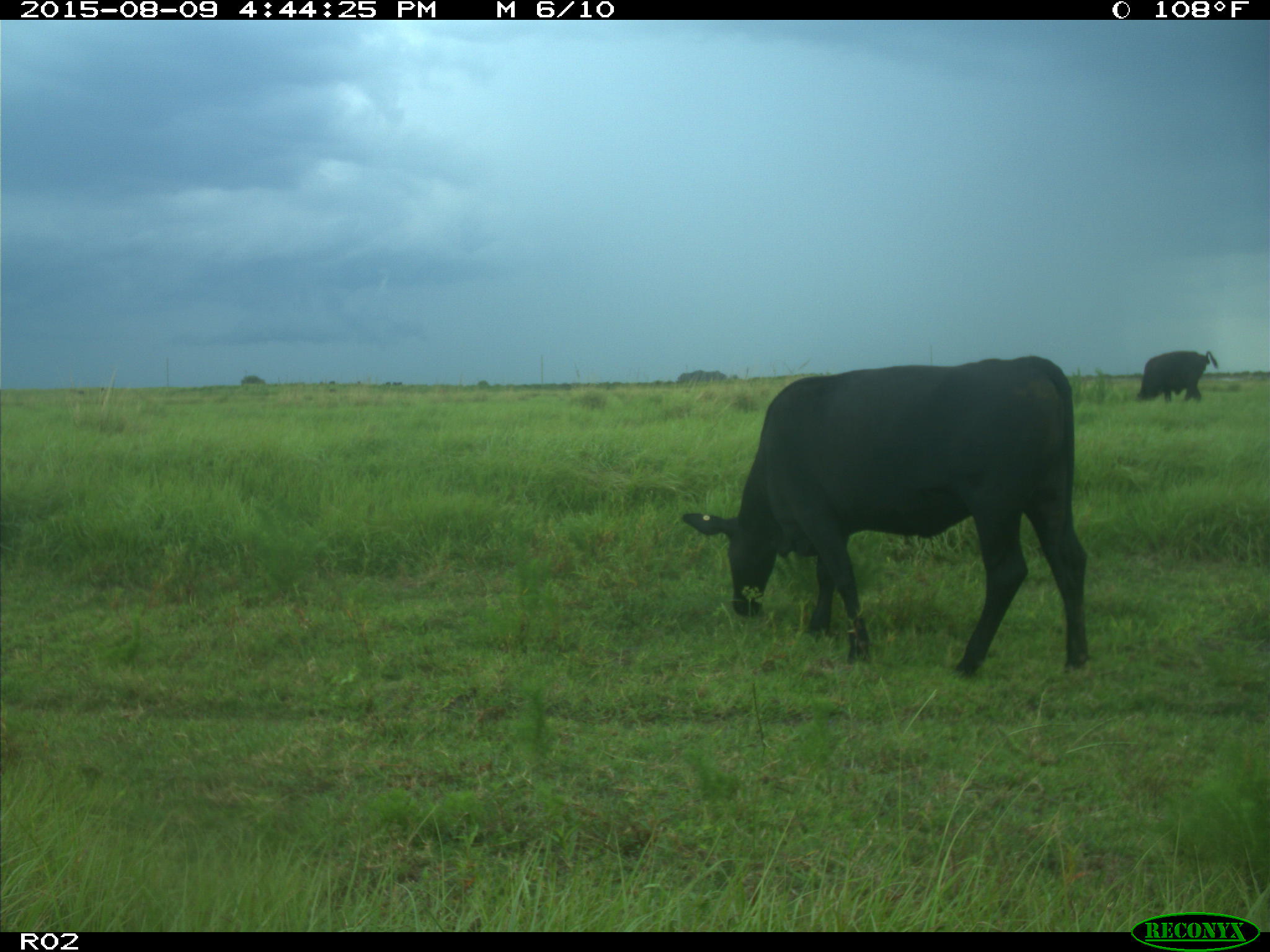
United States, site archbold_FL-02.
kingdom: Animalia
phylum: Chordata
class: Mammalia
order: Artiodactyla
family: Bovidae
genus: Bos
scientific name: Bos taurus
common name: domestic cow